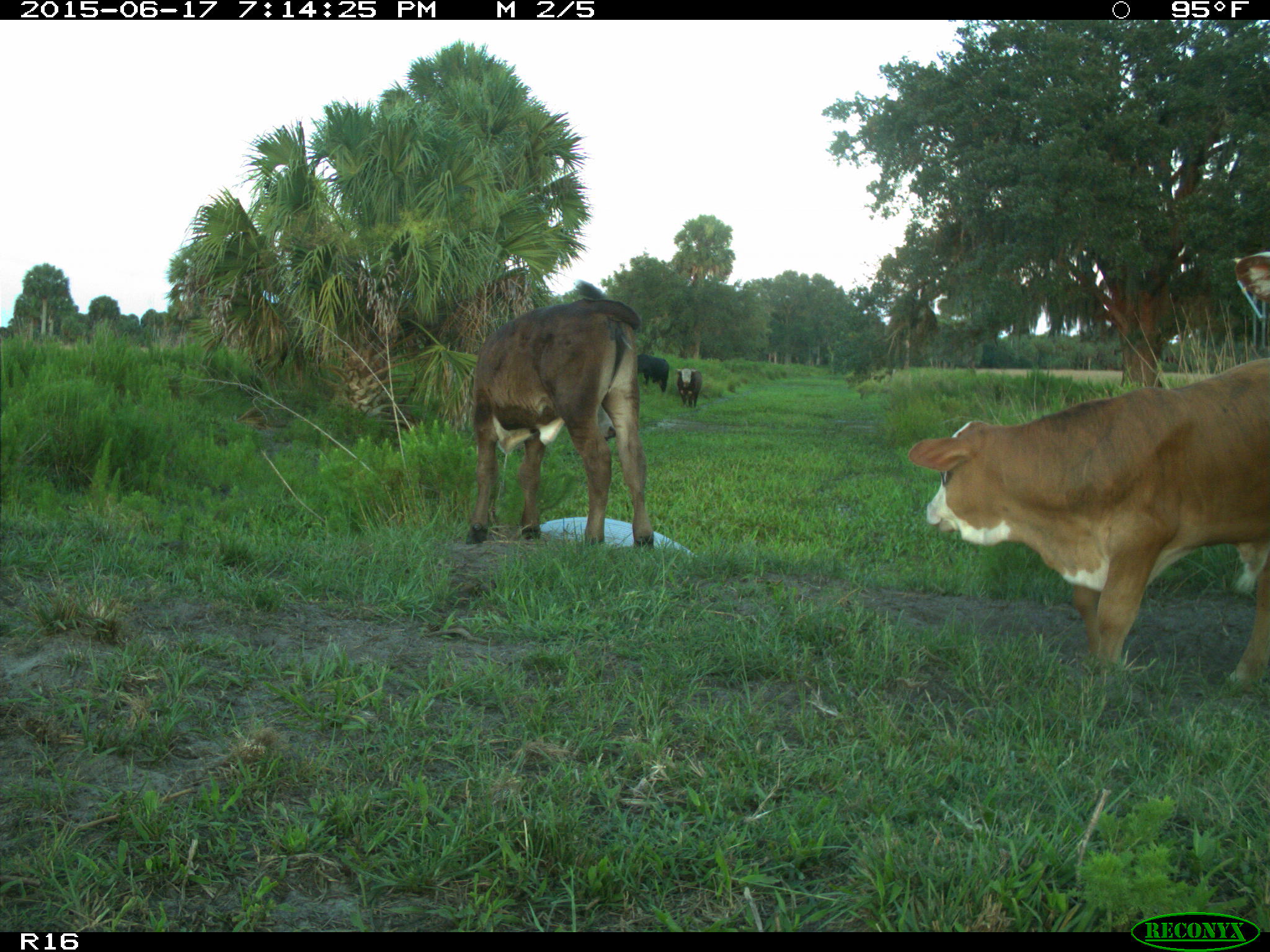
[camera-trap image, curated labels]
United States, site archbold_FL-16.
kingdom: Animalia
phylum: Chordata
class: Mammalia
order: Artiodactyla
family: Bovidae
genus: Bos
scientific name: Bos taurus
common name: domestic cow